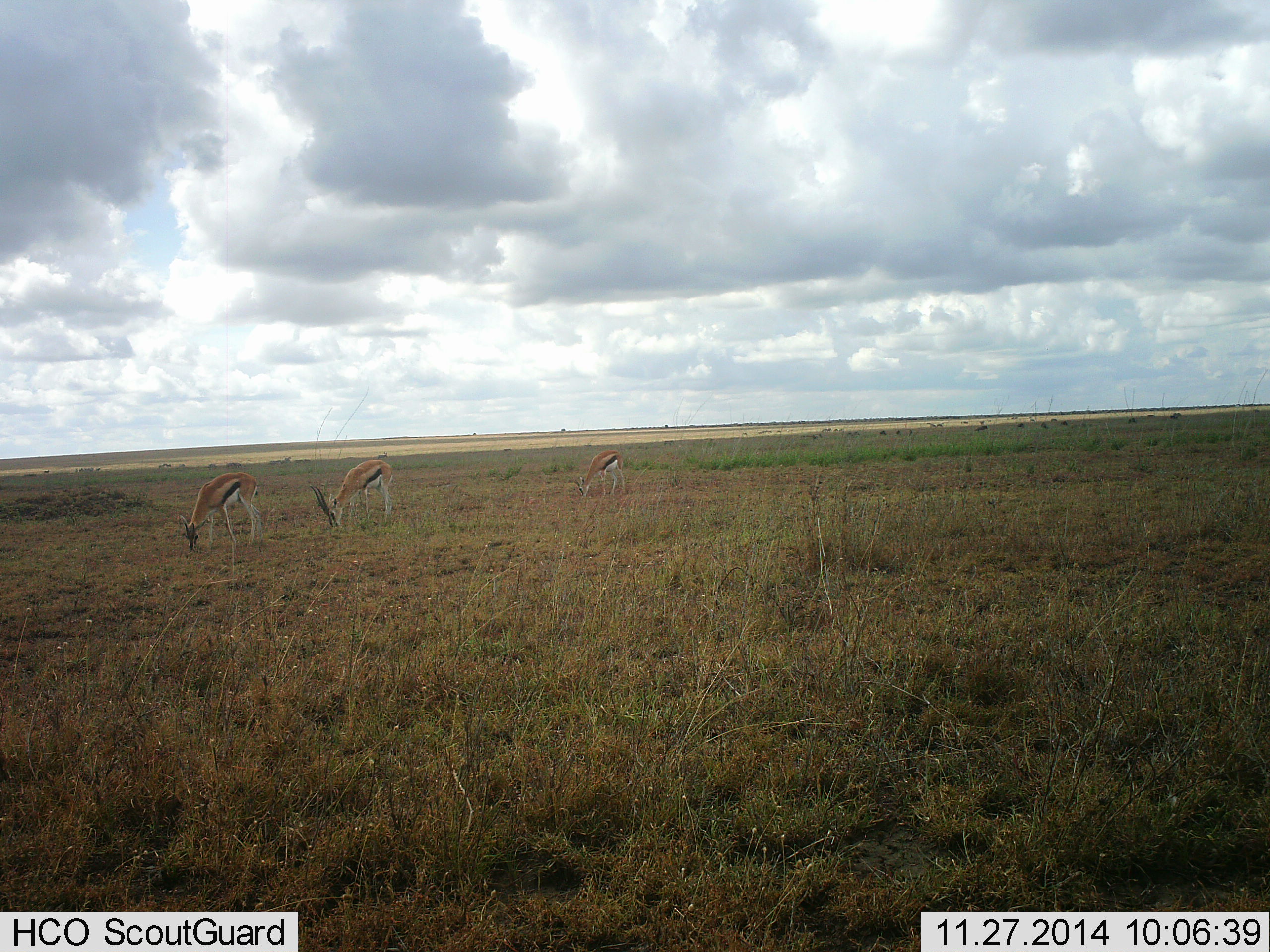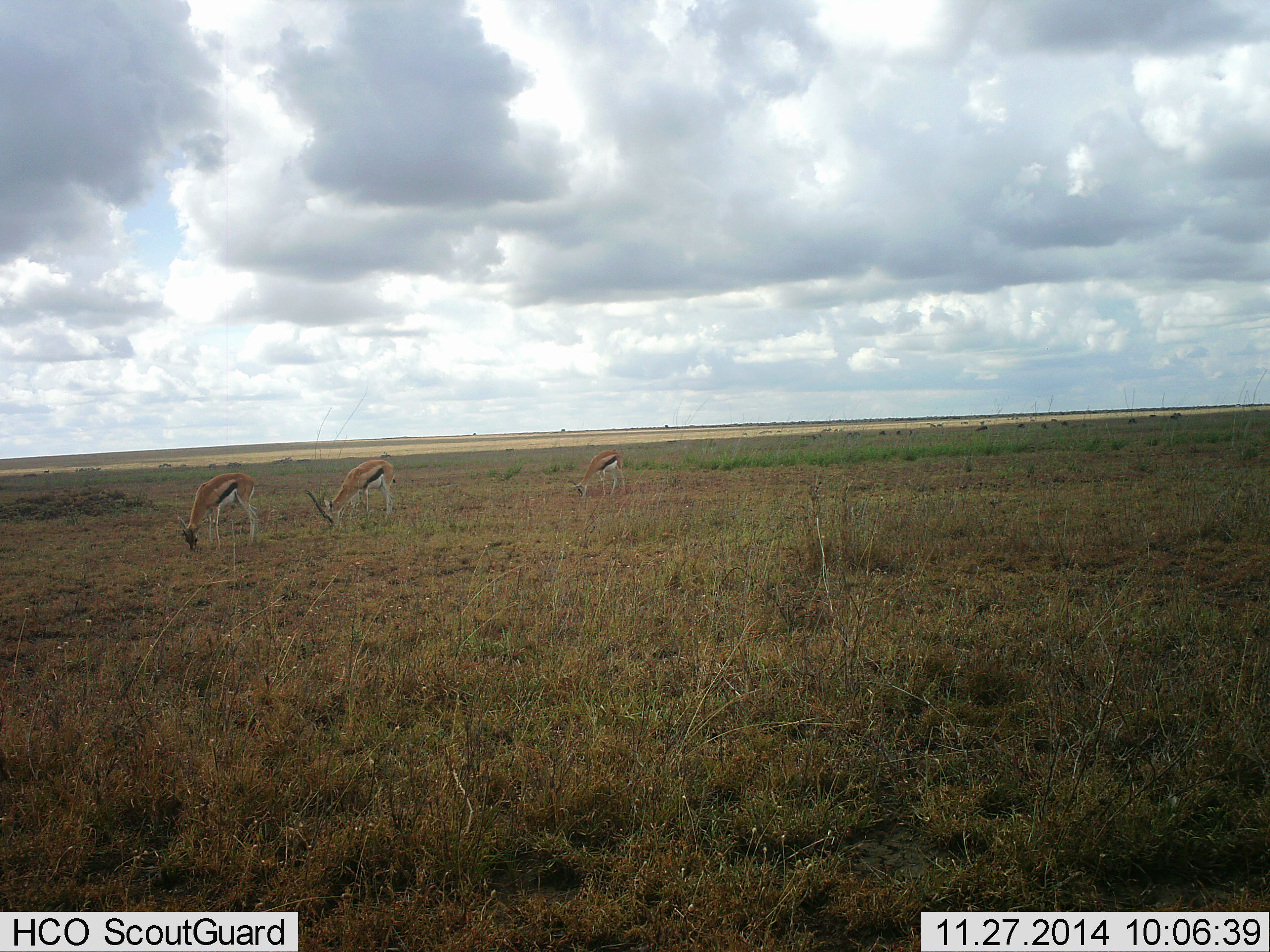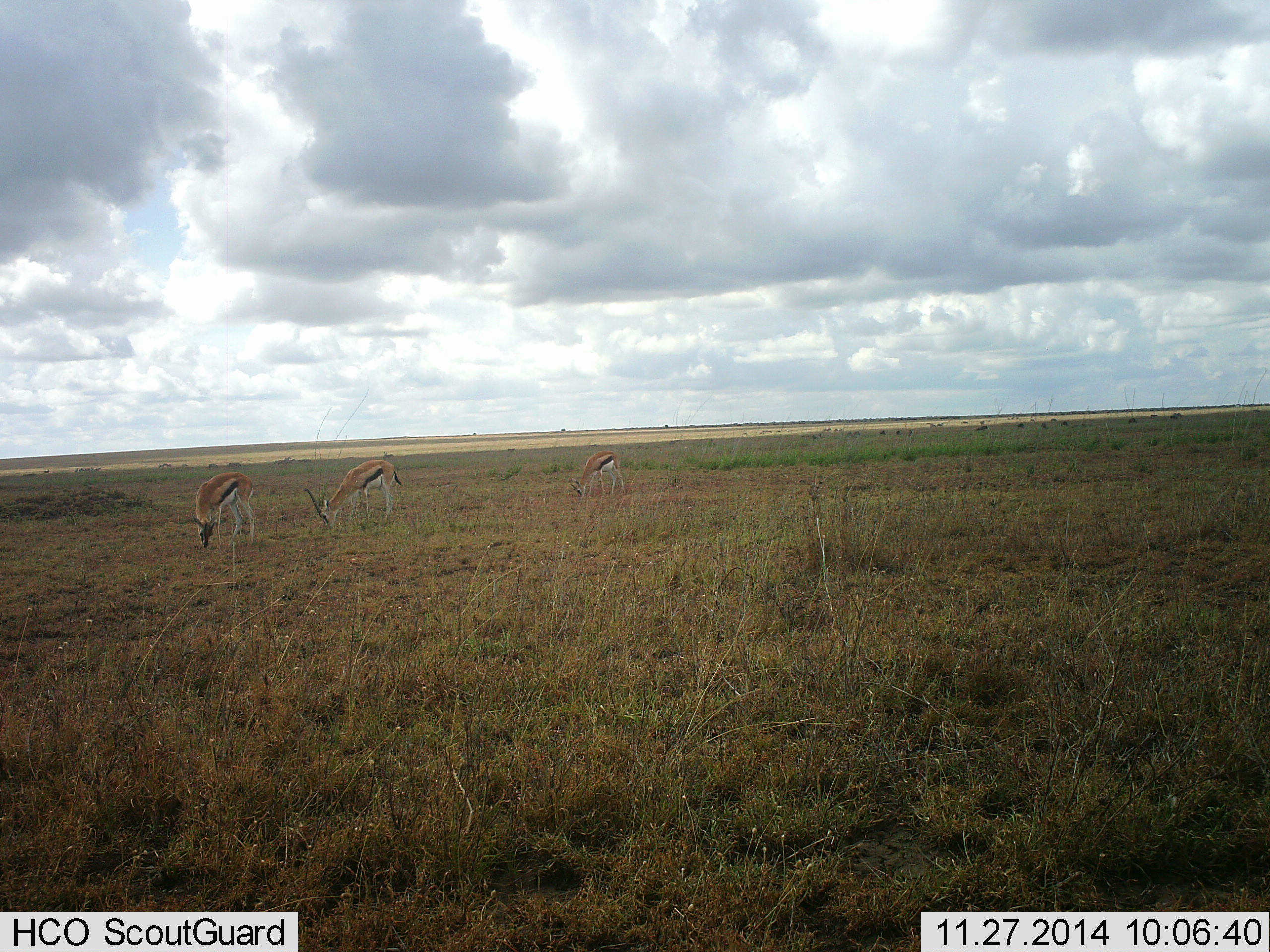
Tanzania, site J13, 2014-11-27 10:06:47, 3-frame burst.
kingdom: Animalia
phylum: Chordata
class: Mammalia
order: Artiodactyla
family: Bovidae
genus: Eudorcas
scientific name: Eudorcas thomsonii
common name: thomson's gazelle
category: gazellethomsons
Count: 3.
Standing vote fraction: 9%.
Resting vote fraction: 0%.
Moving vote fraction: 9%.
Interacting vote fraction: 0%.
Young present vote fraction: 0%.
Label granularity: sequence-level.